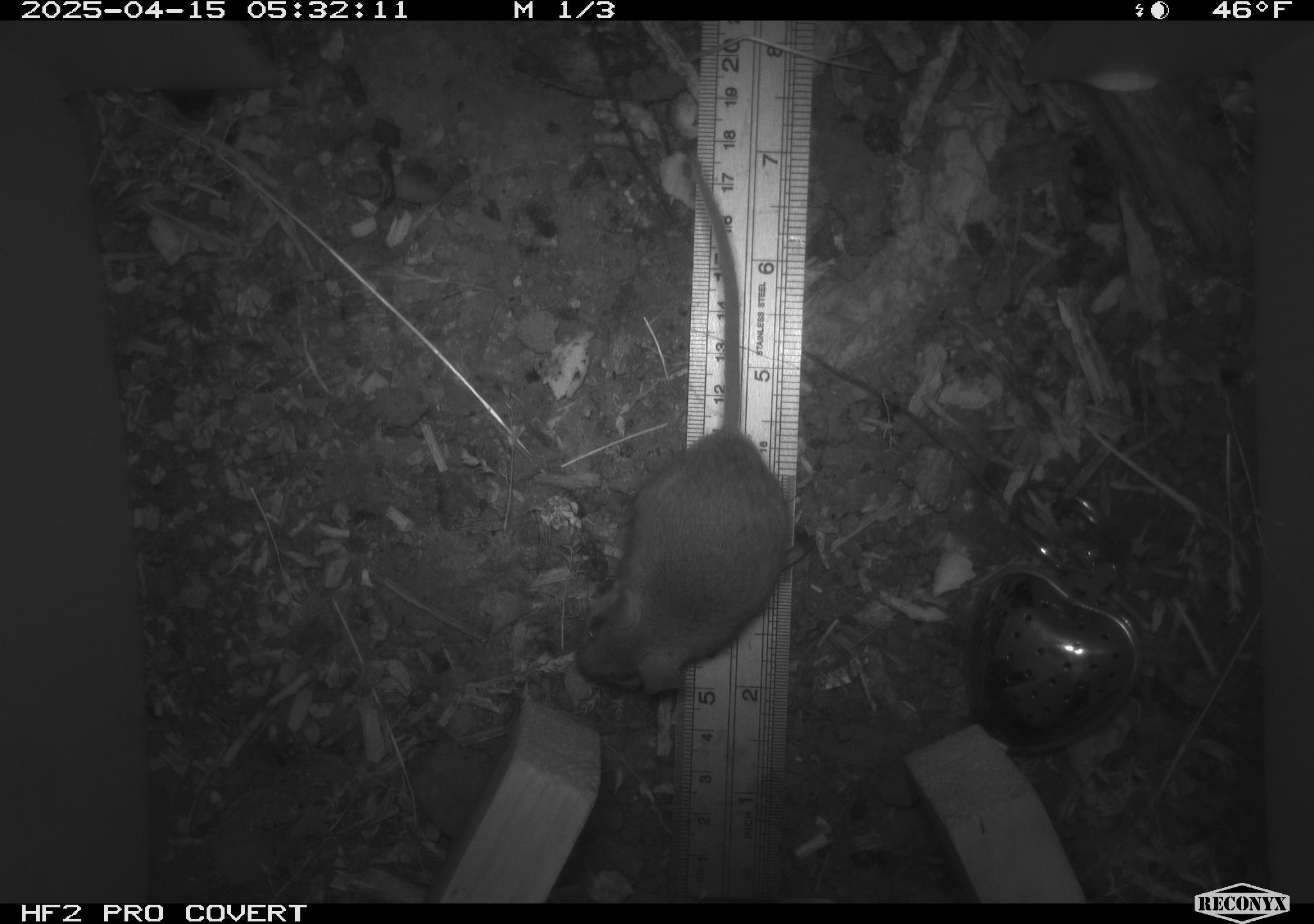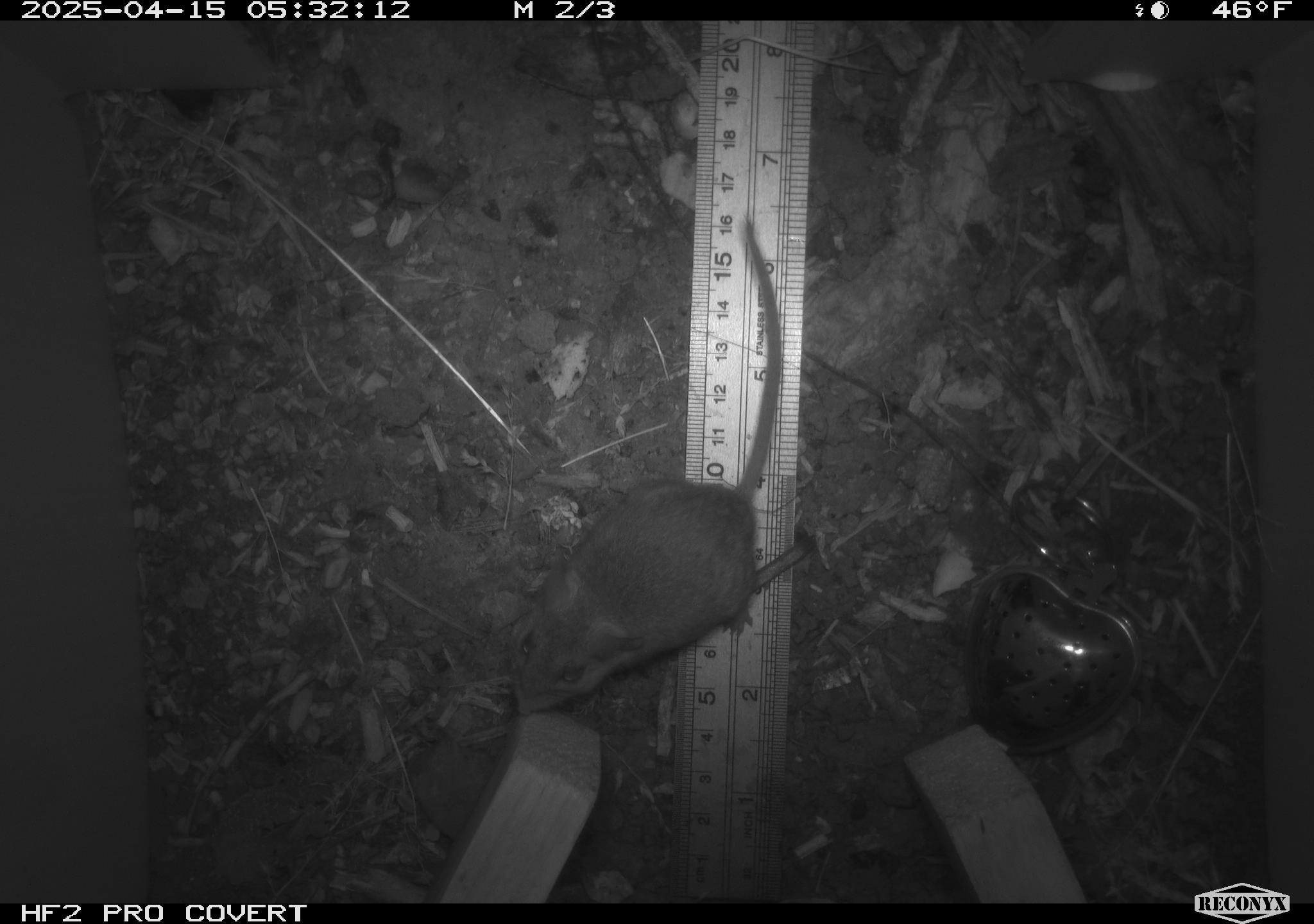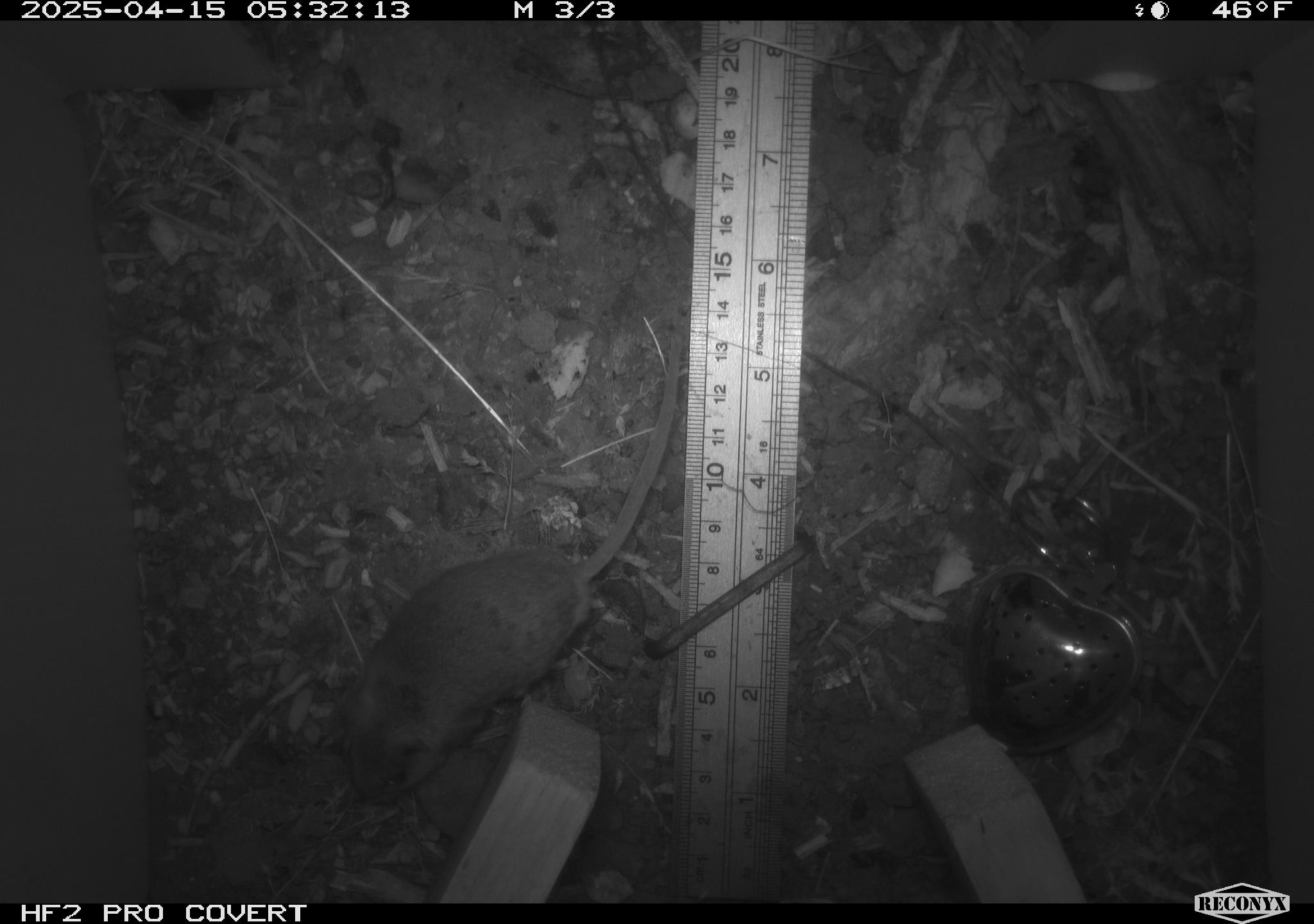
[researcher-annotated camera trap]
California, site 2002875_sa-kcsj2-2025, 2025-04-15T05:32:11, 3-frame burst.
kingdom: Animalia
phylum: Chordata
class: Mammalia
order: Rodentia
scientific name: Rodentia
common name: rodent